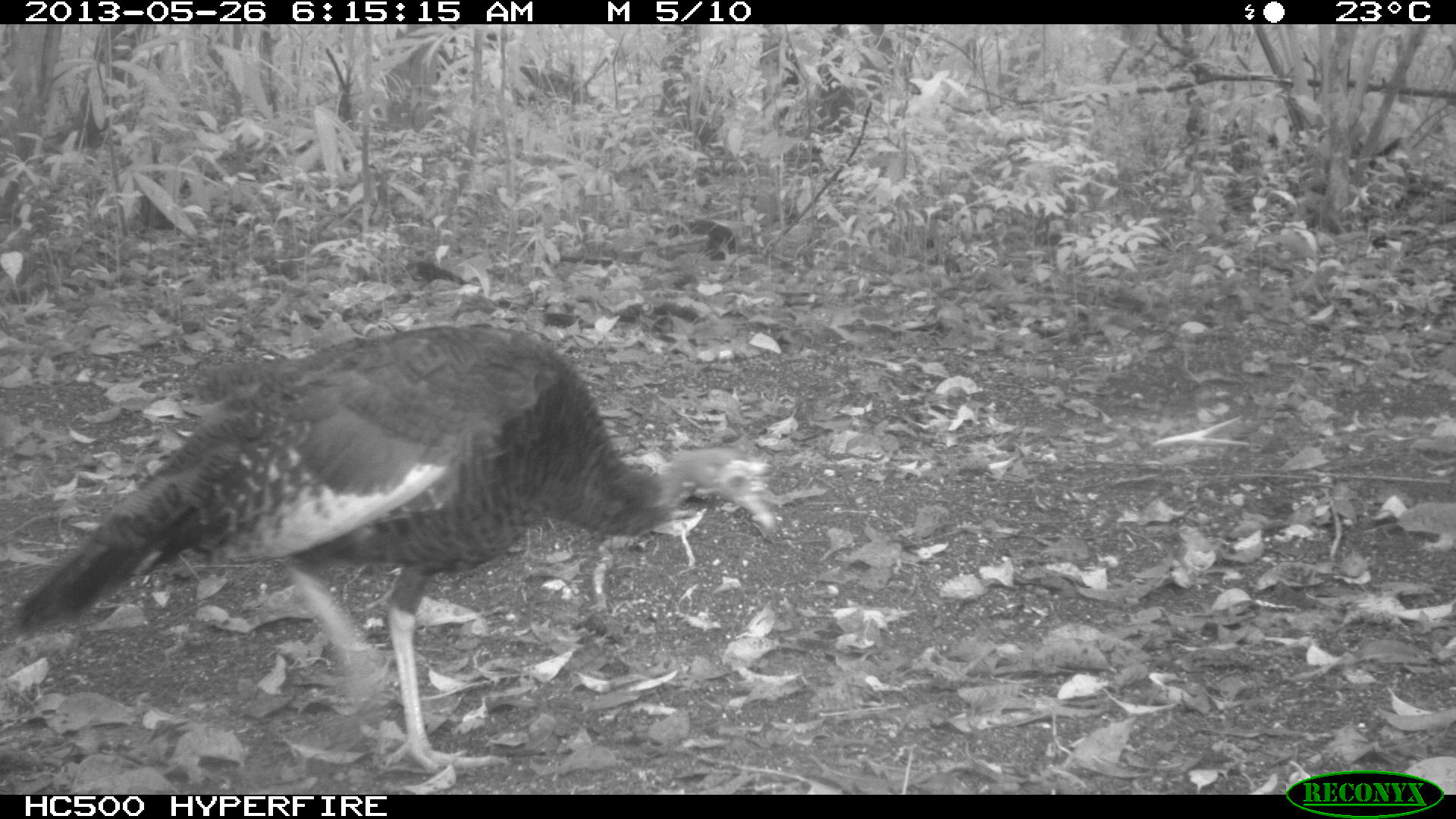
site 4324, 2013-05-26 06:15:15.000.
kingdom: Animalia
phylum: Chordata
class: Aves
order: Galliformes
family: Phasianidae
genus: Meleagris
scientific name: Meleagris ocellata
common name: ocellated turkey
Meleagris ocellata (ocellated turkey), count 2.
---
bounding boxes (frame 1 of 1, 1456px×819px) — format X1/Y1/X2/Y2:
meleagris ocellata: 10/319/778/772